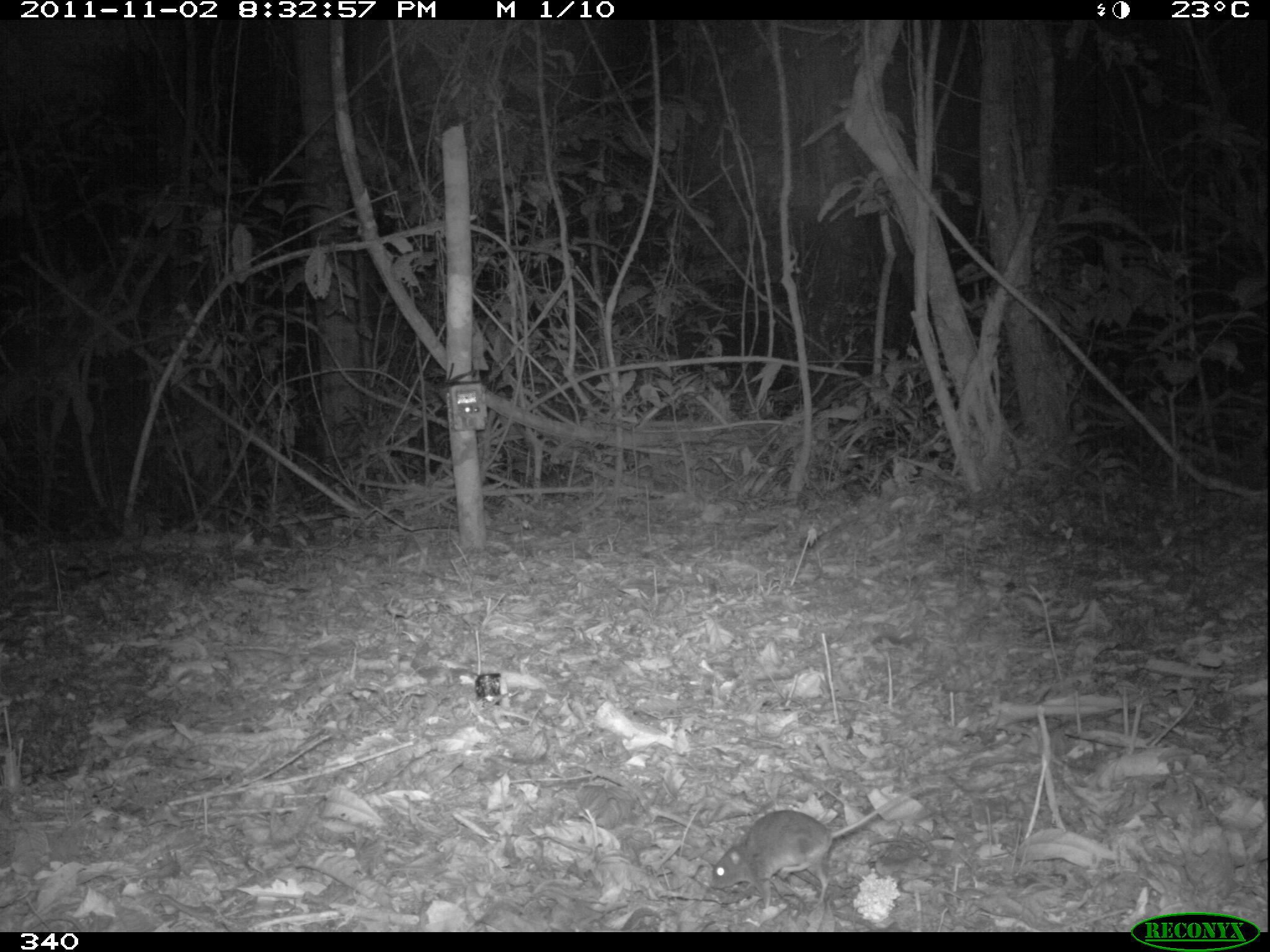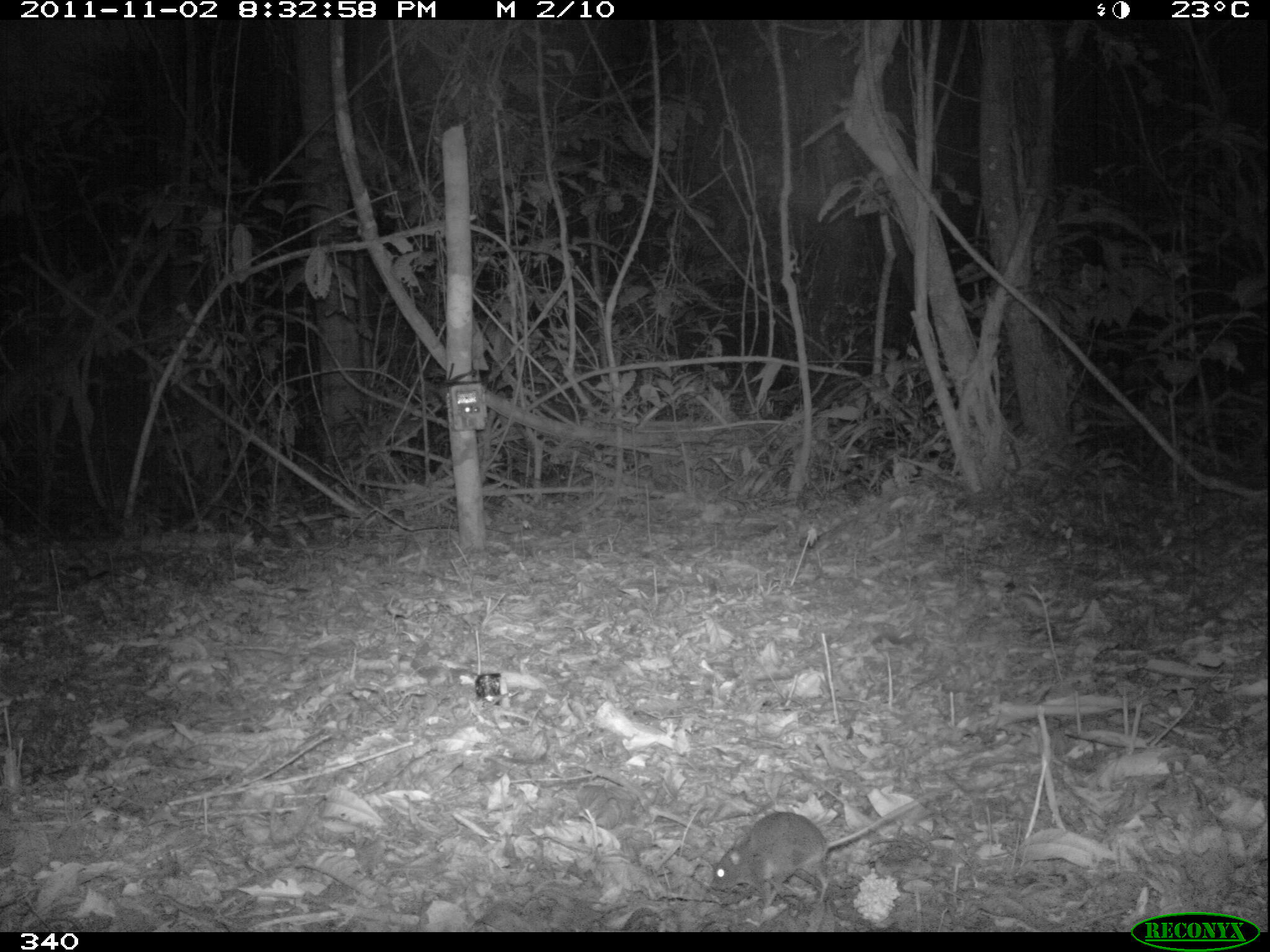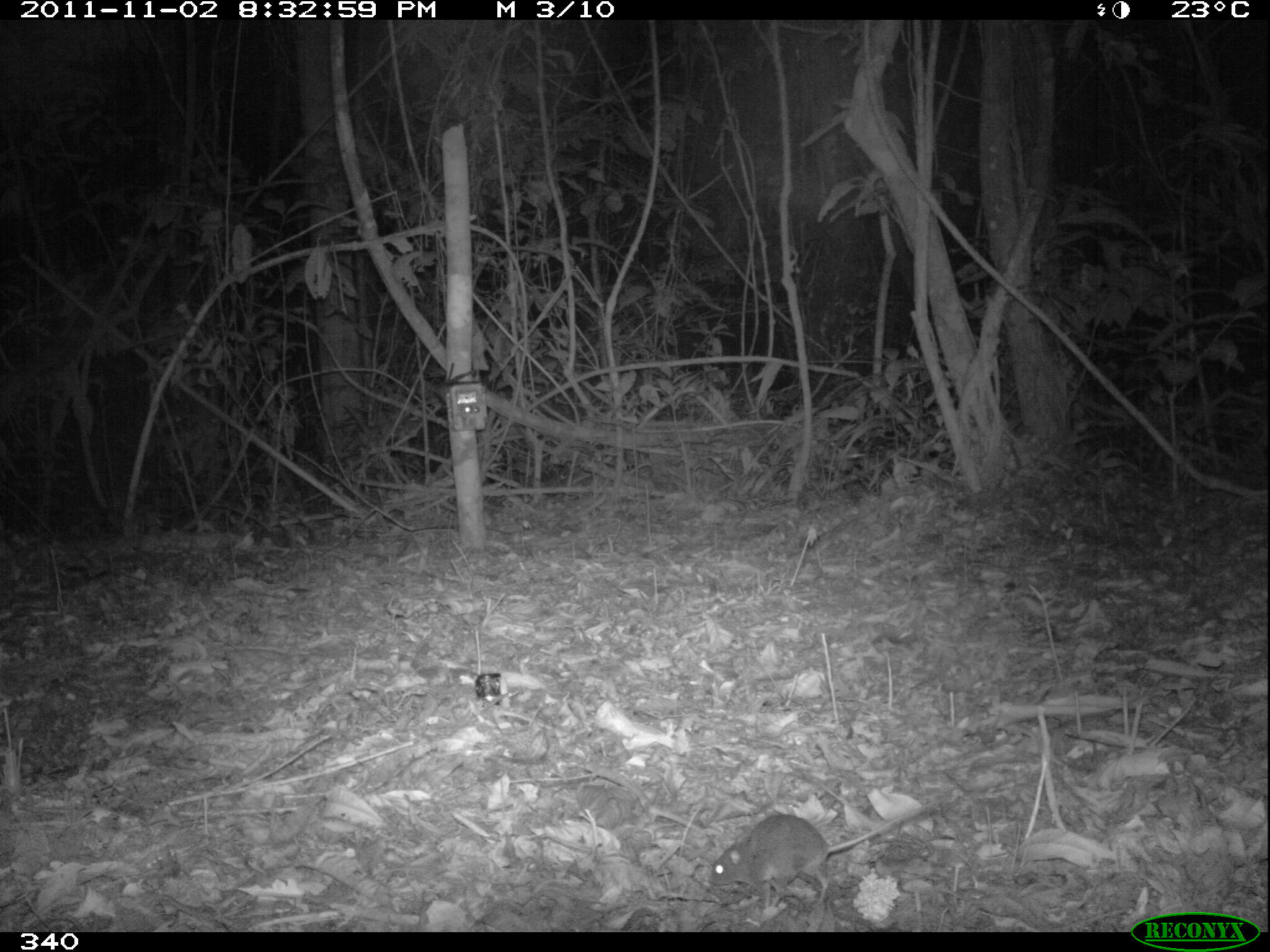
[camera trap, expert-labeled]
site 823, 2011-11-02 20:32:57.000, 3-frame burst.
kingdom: Animalia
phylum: Chordata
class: Mammalia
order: Rodentia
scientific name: Rodentia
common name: rodents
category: unknown rodent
Unknown rodent (rodents) (Rodentia).